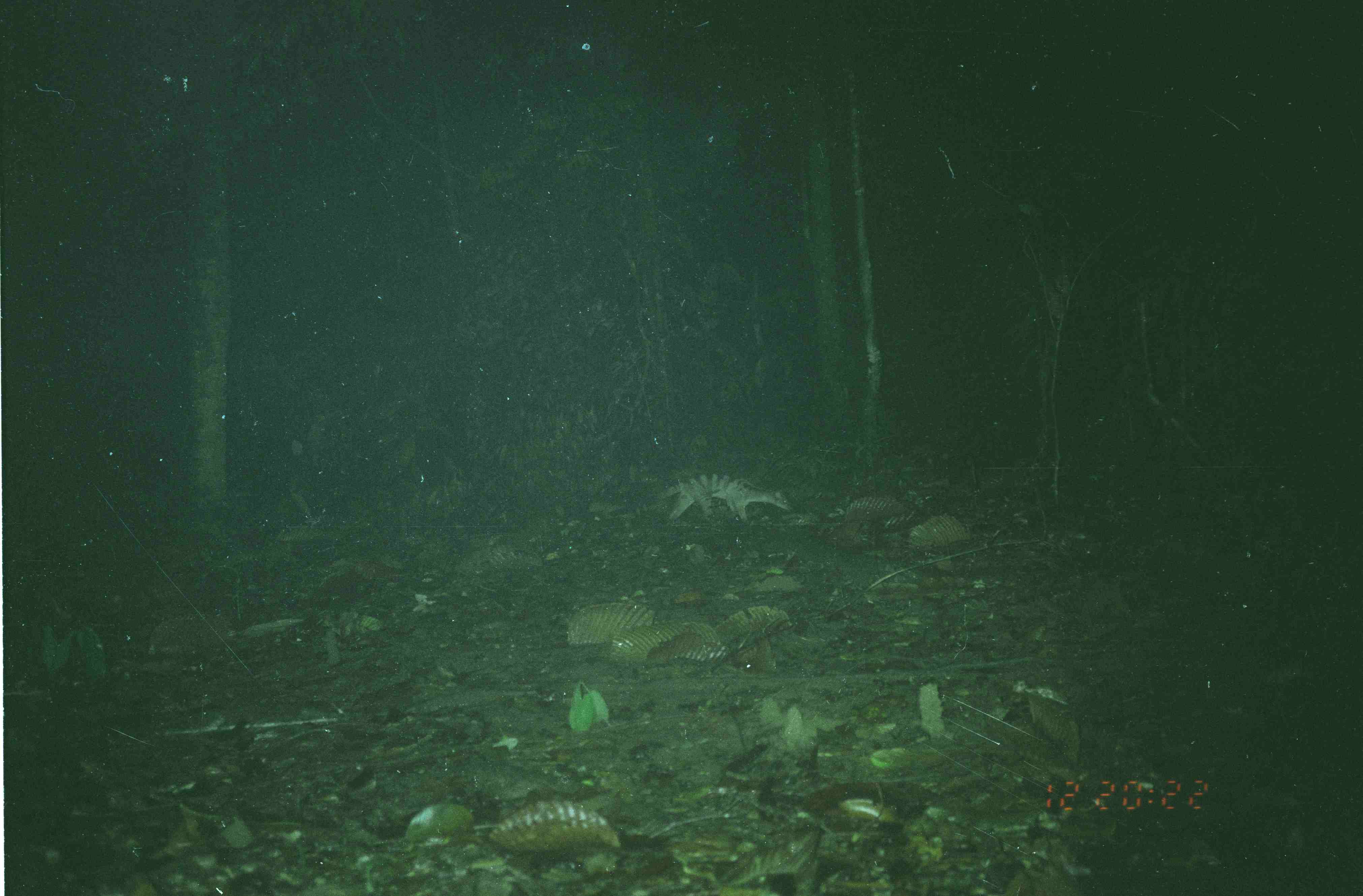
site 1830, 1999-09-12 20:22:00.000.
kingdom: Animalia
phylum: Chordata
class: Mammalia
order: Carnivora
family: Viverridae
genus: Hemigalus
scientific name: Hemigalus derbyanus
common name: banded civet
Hemigalus derbyanus (banded civet), count 1.